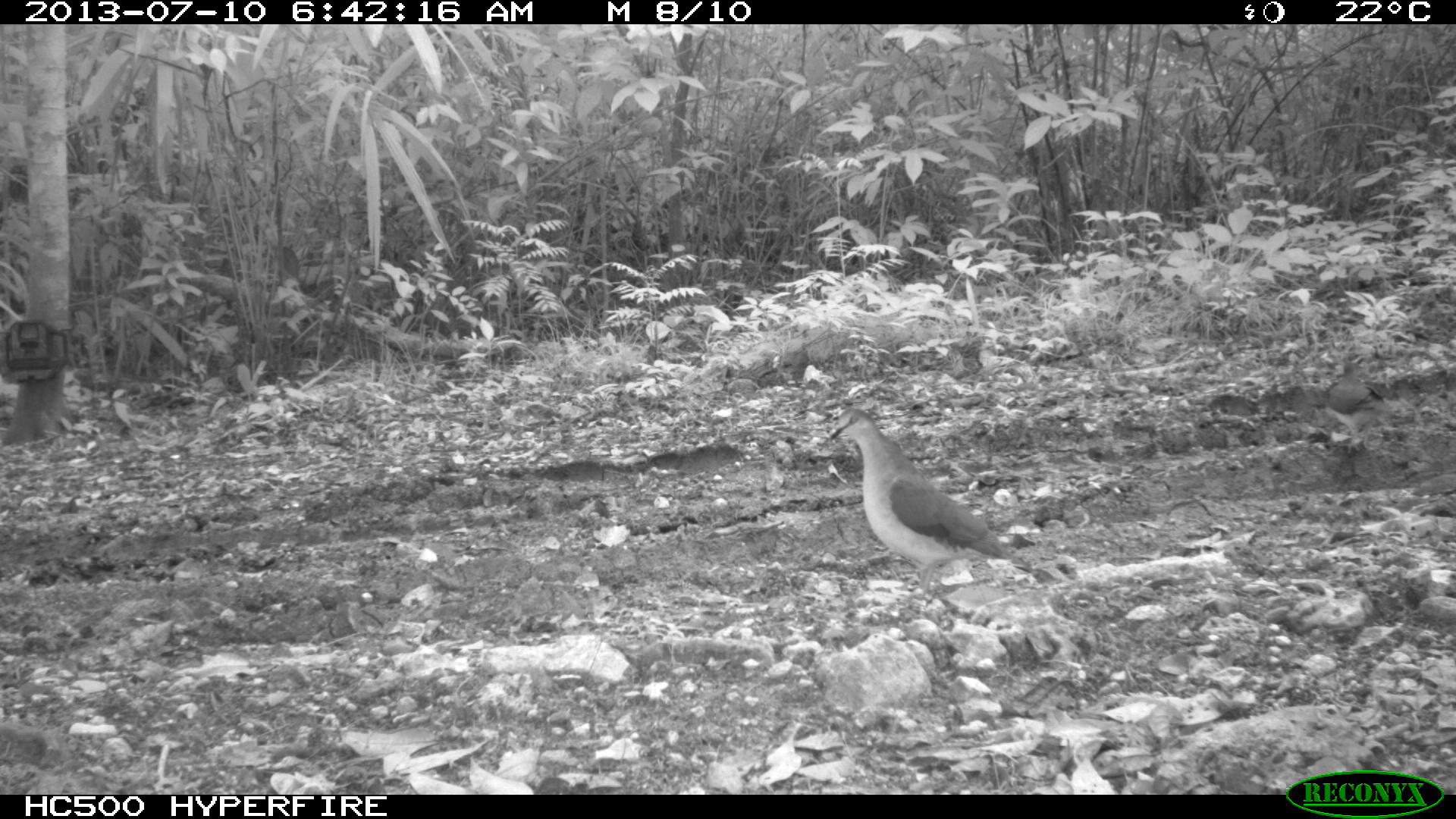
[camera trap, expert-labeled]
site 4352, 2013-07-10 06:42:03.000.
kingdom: Animalia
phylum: Chordata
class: Aves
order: Columbiformes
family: Columbidae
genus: Leptotila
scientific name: Leptotila plumbeiceps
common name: gray-headed dove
Leptotila plumbeiceps (gray-headed dove), count 2.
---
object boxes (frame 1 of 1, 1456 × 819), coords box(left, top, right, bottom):
leptotila plumbeiceps: box(827, 405, 1039, 600)